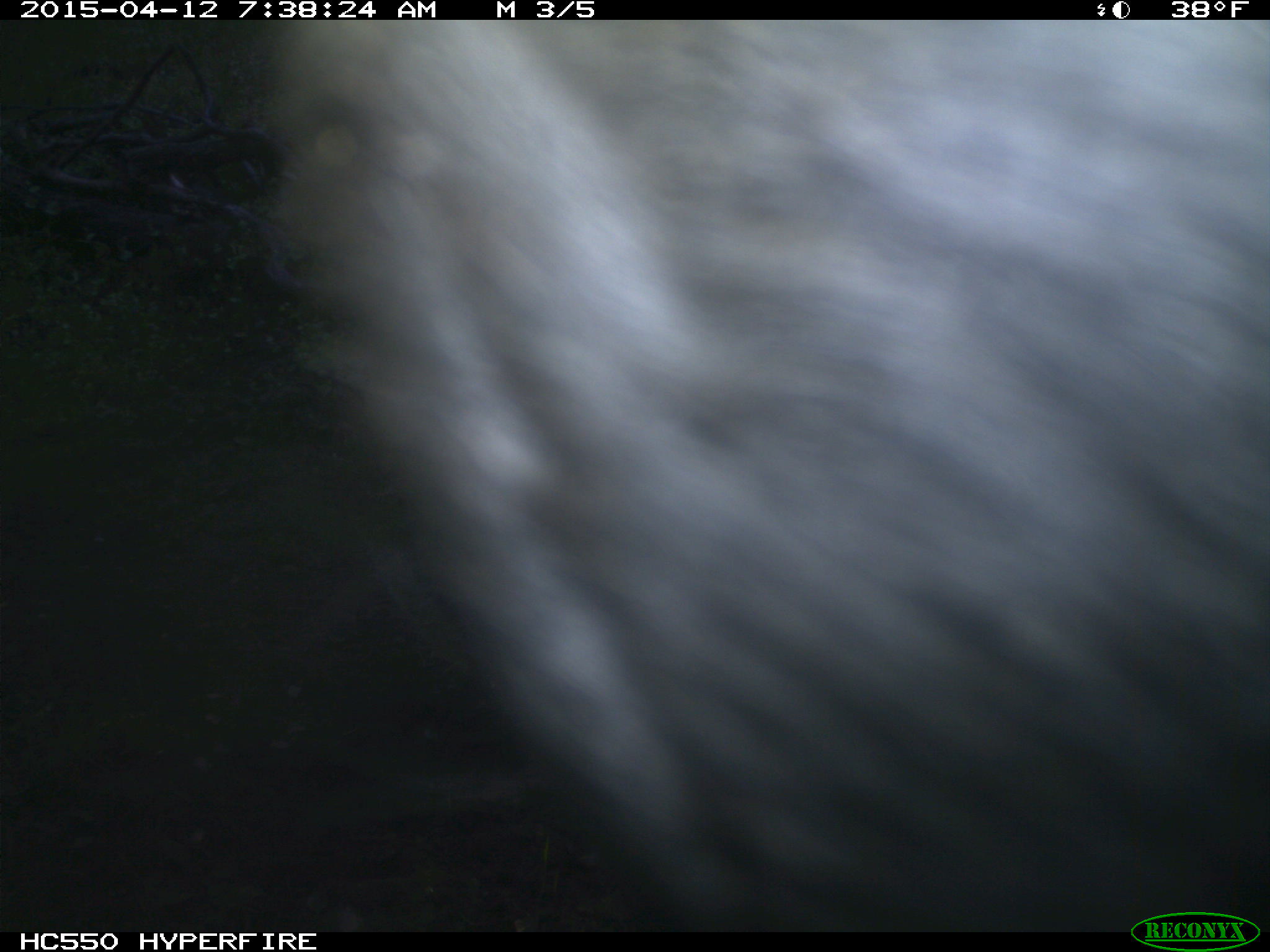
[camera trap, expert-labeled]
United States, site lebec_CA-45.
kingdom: Animalia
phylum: Chordata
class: Mammalia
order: Artiodactyla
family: Bovidae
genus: Bos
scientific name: Bos taurus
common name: domestic cow